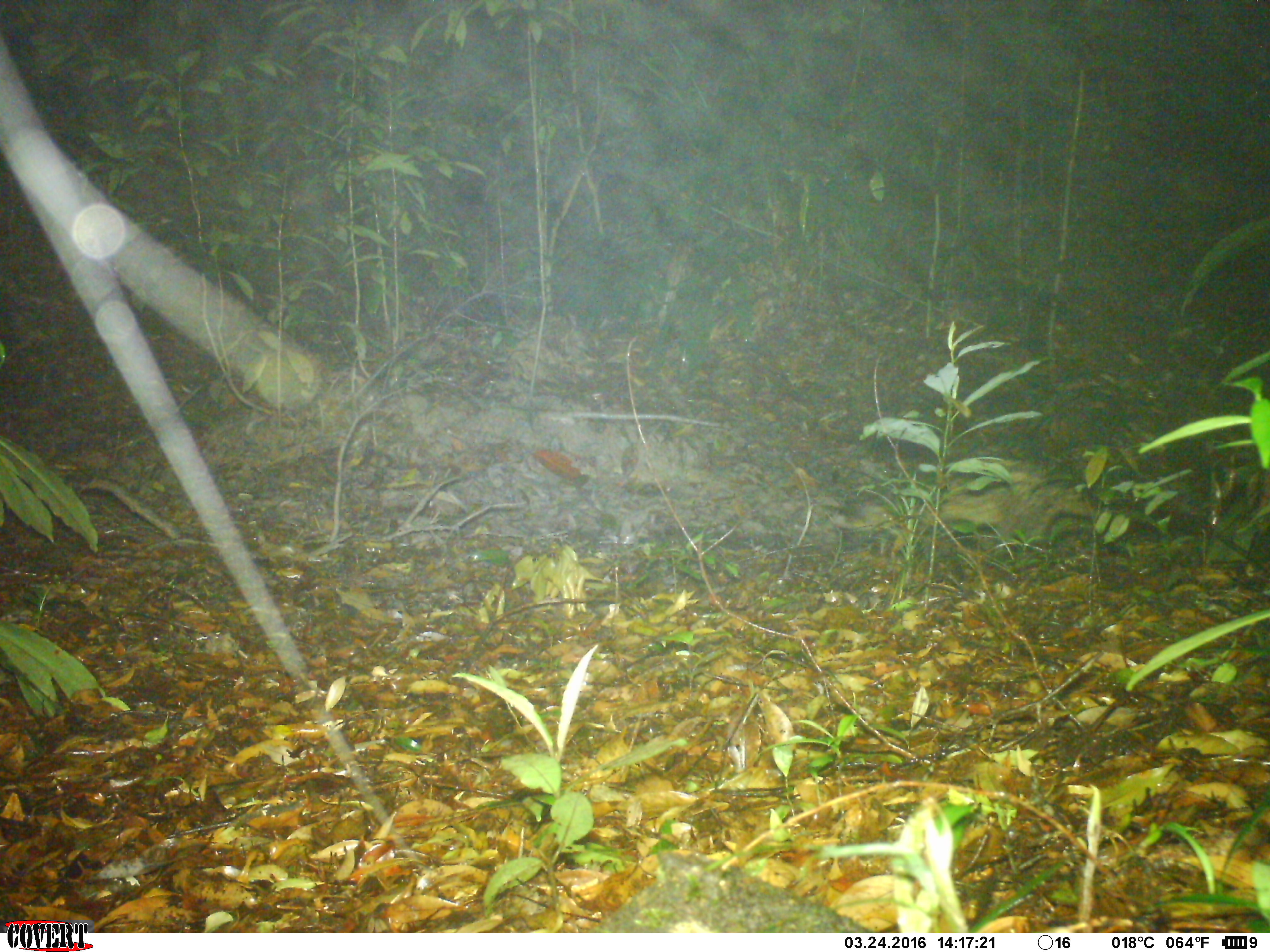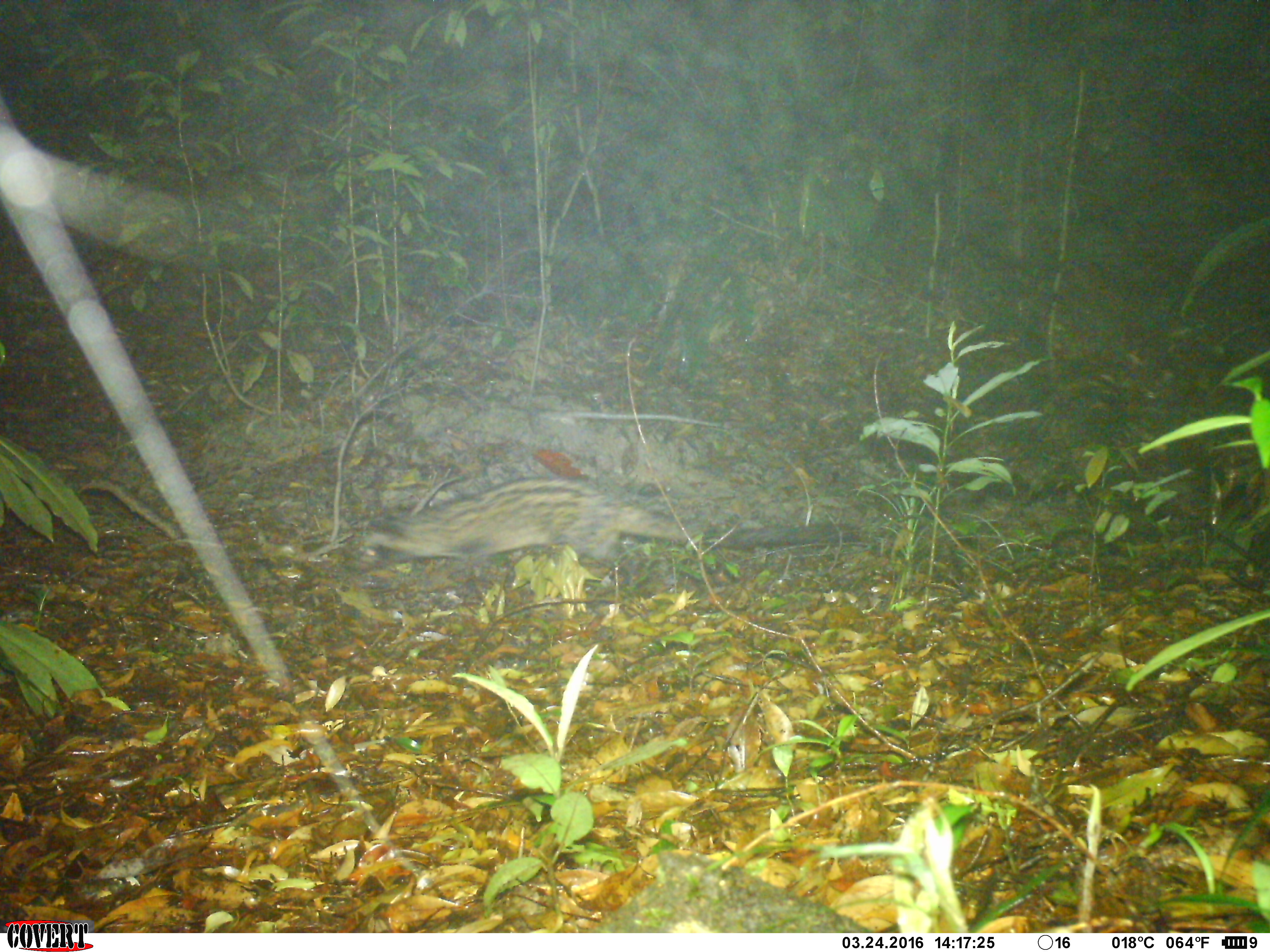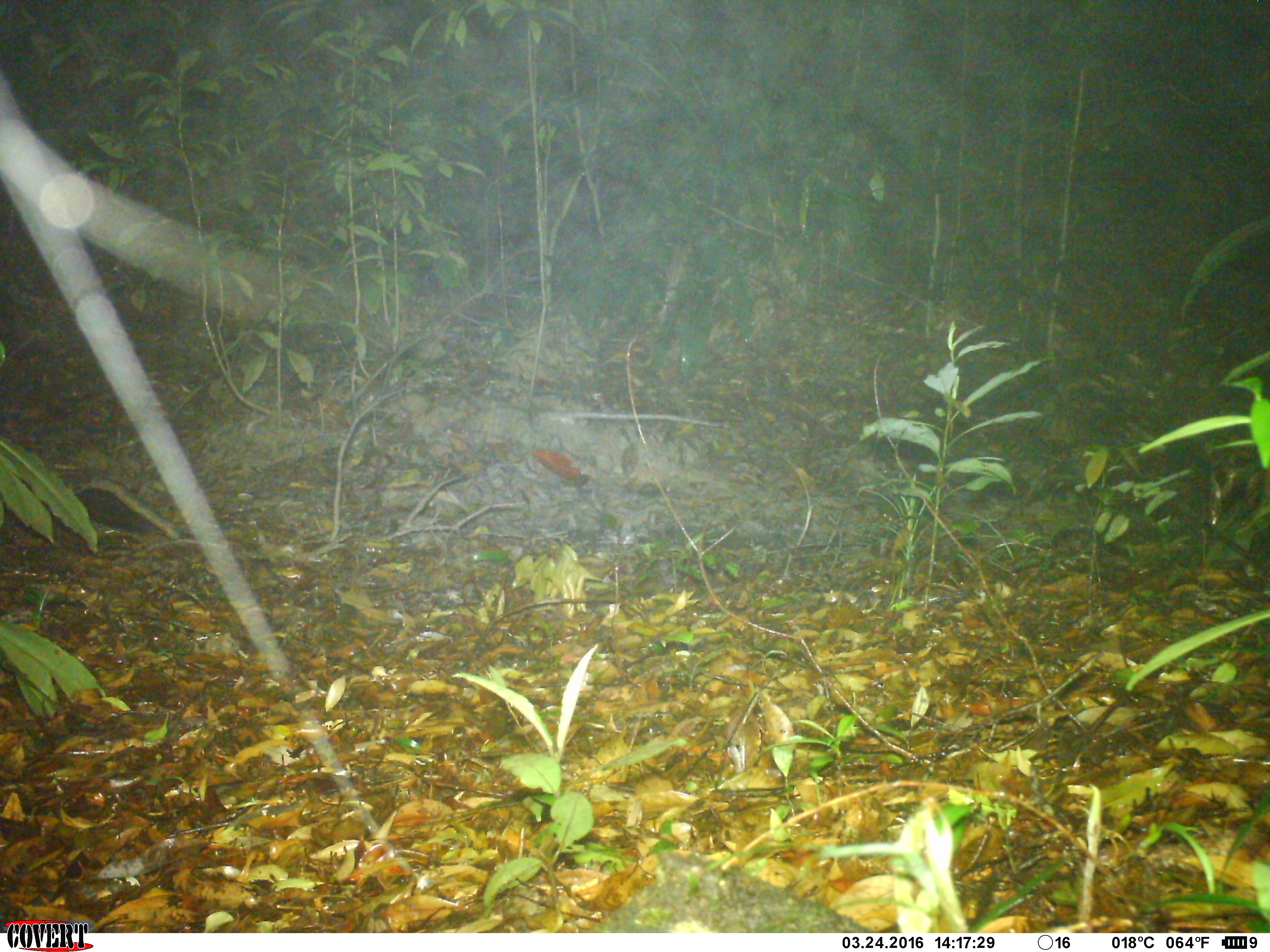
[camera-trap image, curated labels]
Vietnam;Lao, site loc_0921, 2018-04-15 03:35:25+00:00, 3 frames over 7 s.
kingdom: Animalia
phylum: Chordata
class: Mammalia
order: Carnivora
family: Viverridae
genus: Paradoxurus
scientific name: Paradoxurus hermaphroditus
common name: common palm civet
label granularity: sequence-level